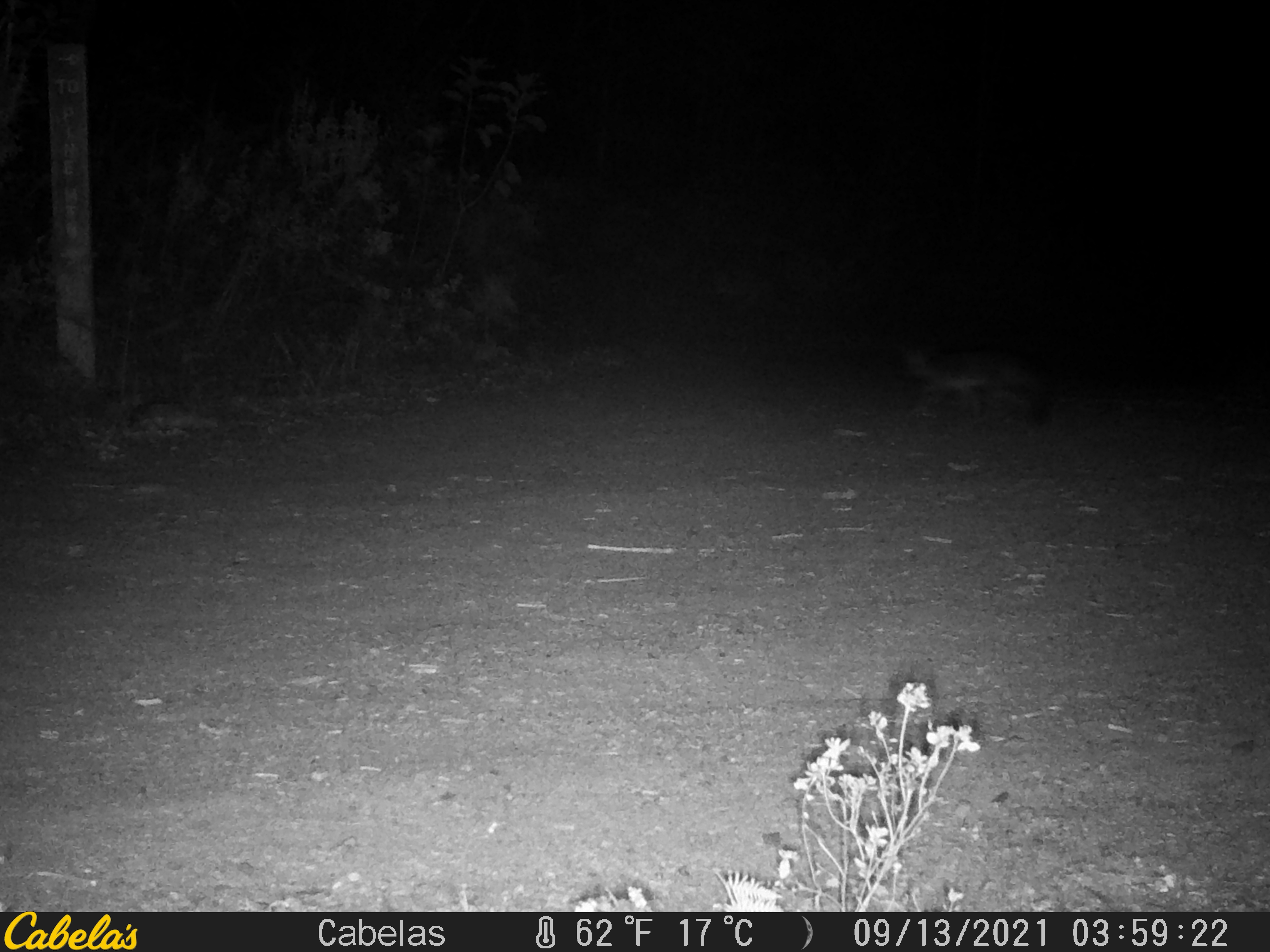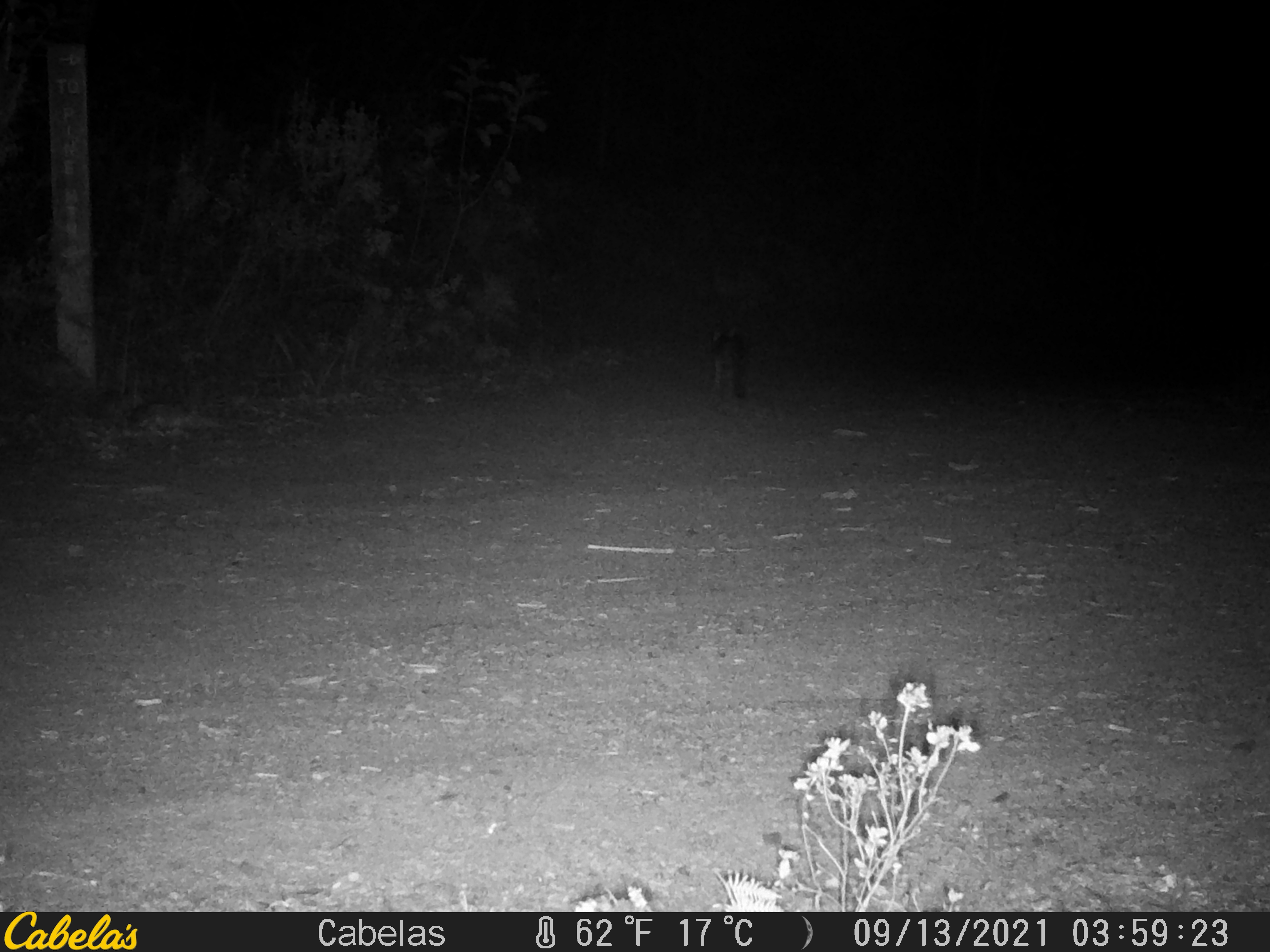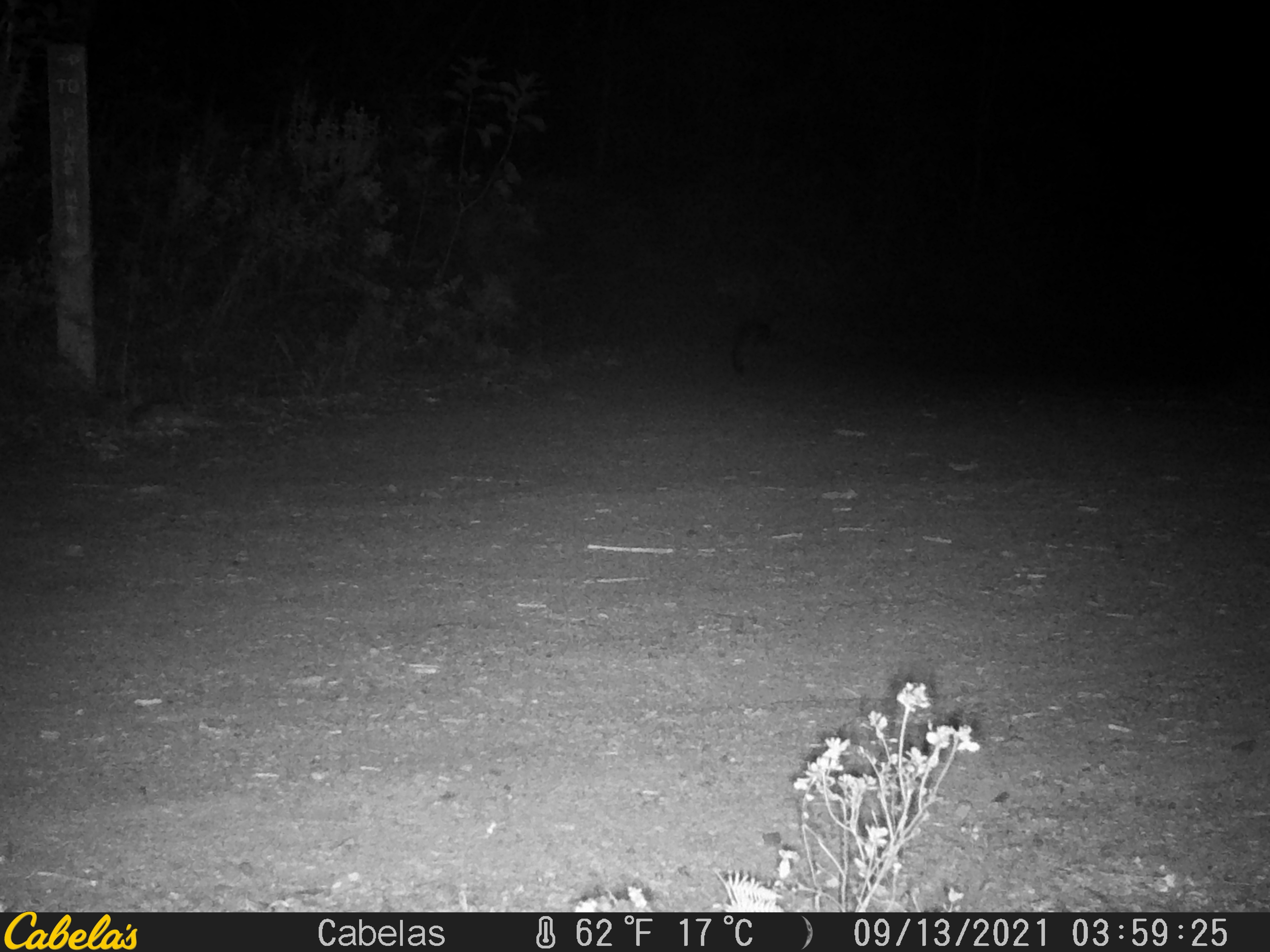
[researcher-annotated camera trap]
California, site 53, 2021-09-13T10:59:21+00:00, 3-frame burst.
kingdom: Animalia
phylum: Chordata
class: Mammalia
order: Carnivora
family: Canidae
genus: Urocyon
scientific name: Urocyon cinereoargenteus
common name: gray fox